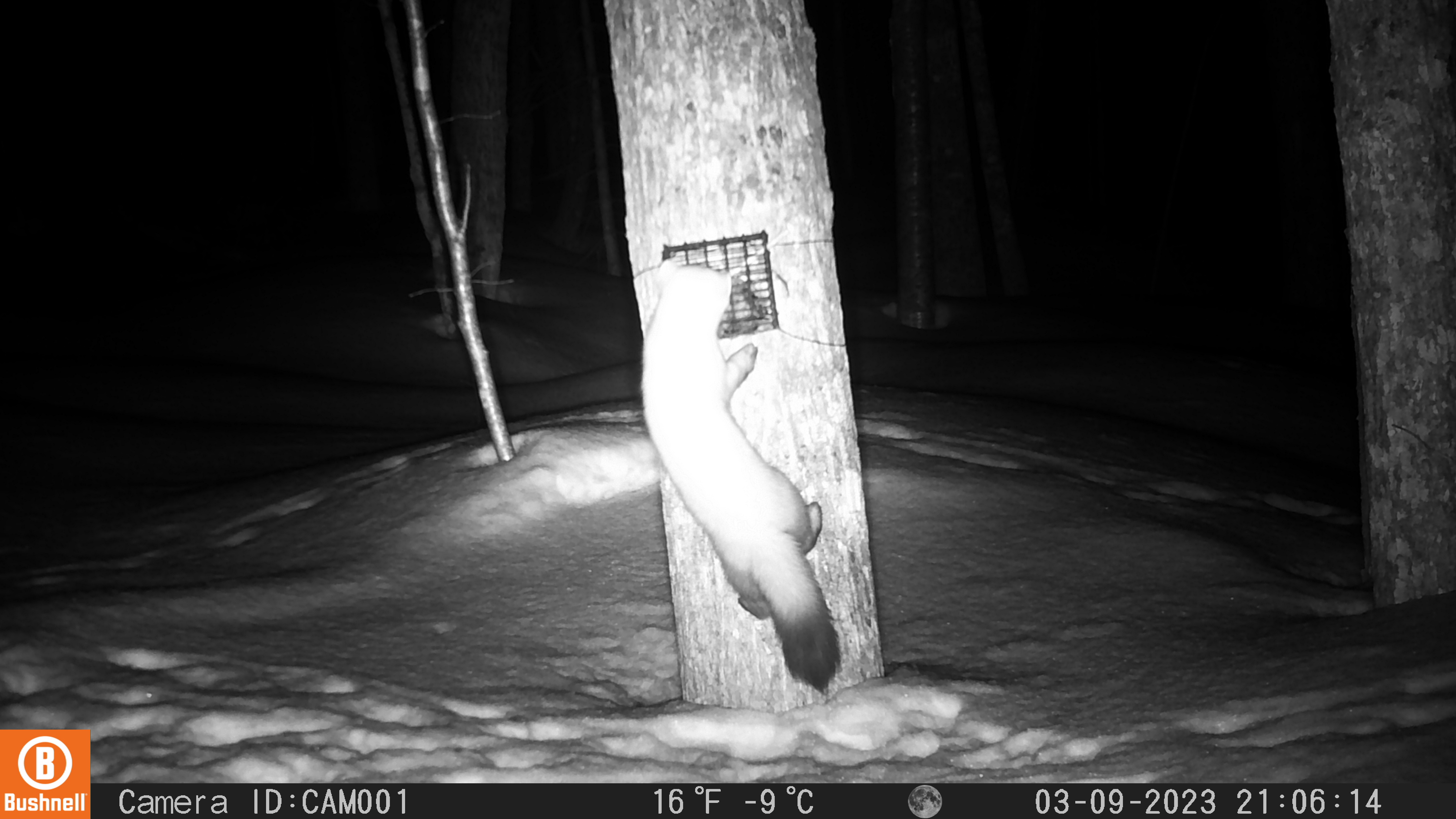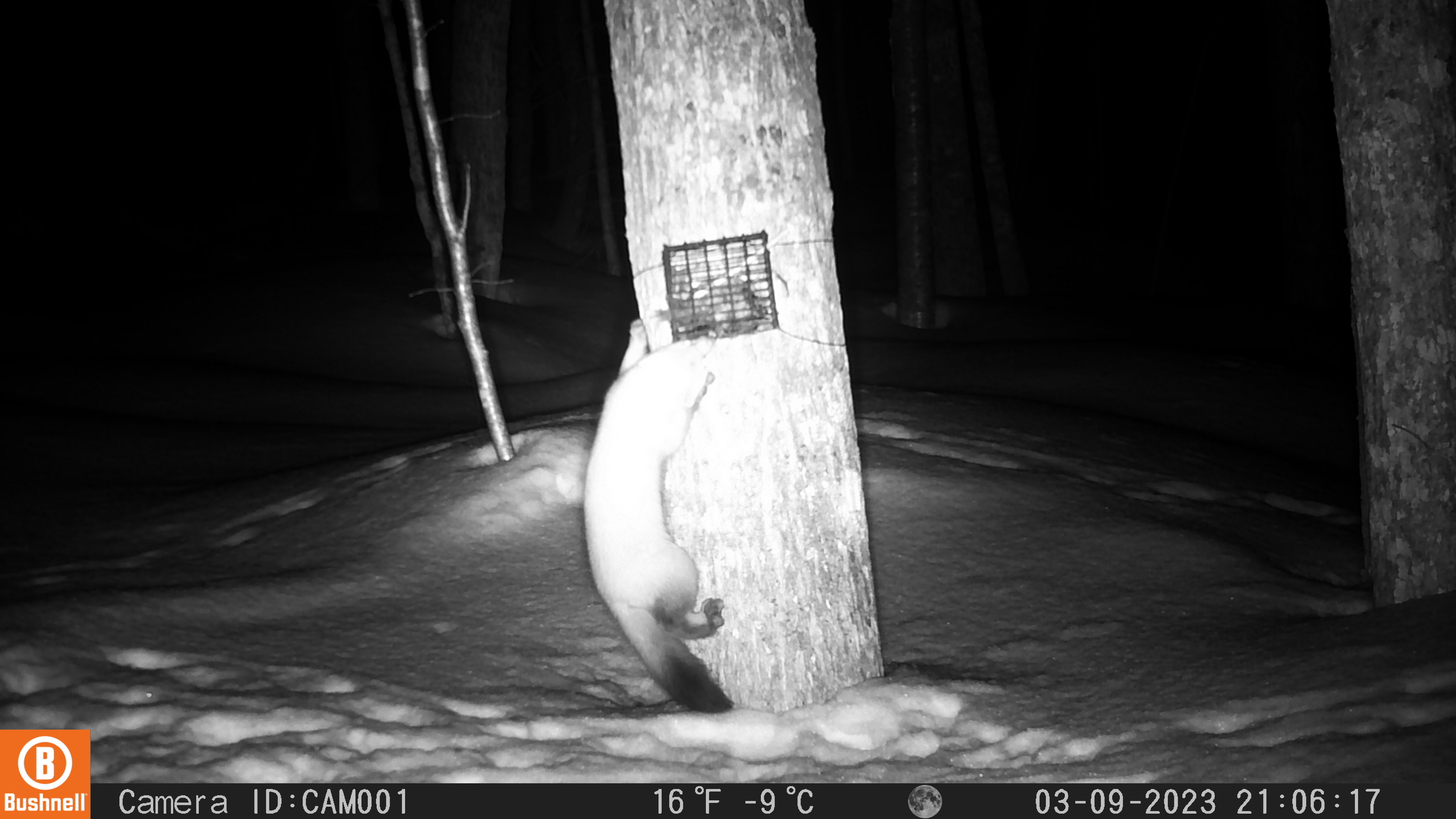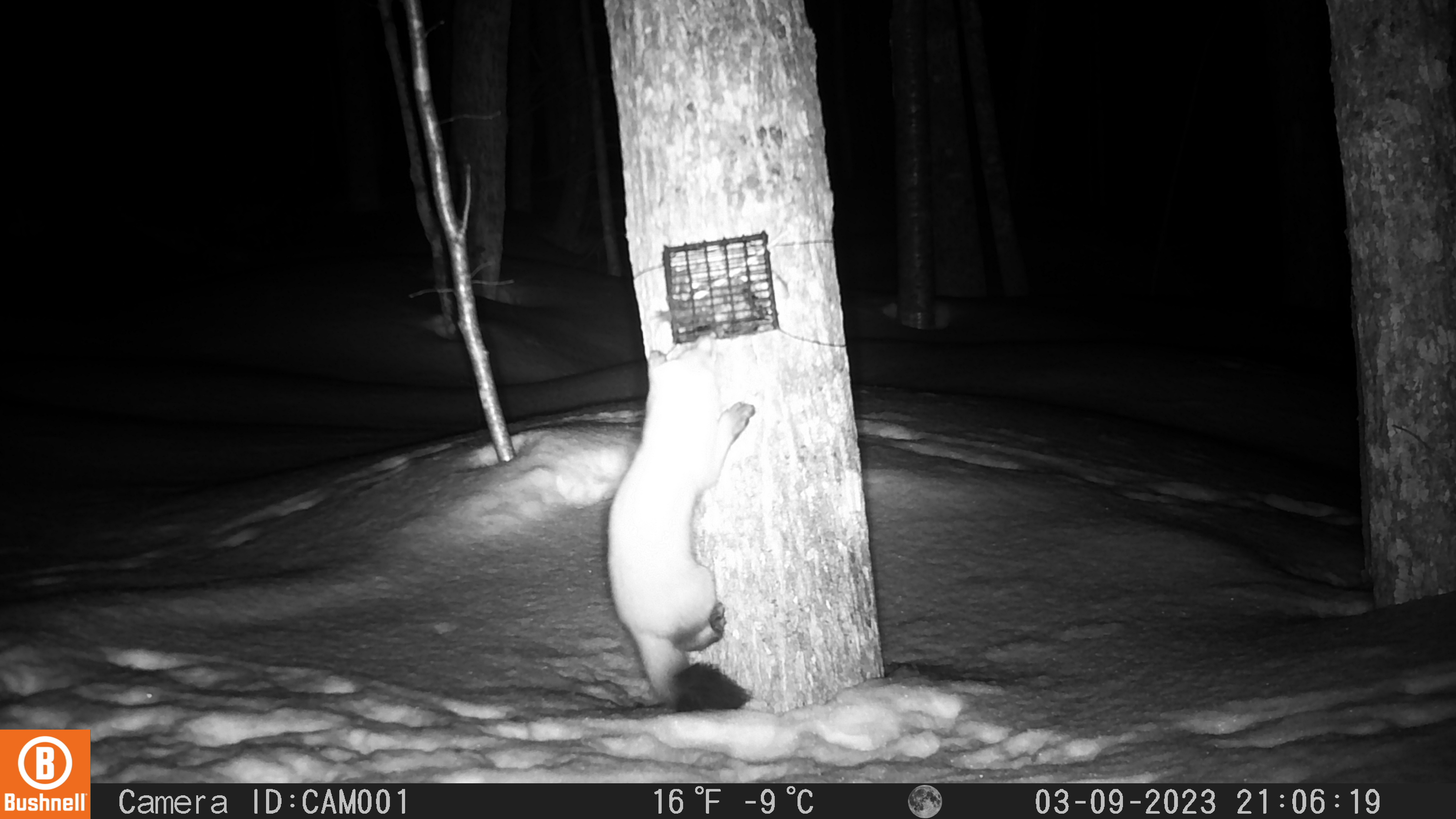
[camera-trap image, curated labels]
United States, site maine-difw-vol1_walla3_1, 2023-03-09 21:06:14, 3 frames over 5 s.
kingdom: Animalia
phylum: Chordata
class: Mammalia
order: Carnivora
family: Mustelidae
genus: Martes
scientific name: Martes americana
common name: american marten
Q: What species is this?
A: American marten (Martes americana).